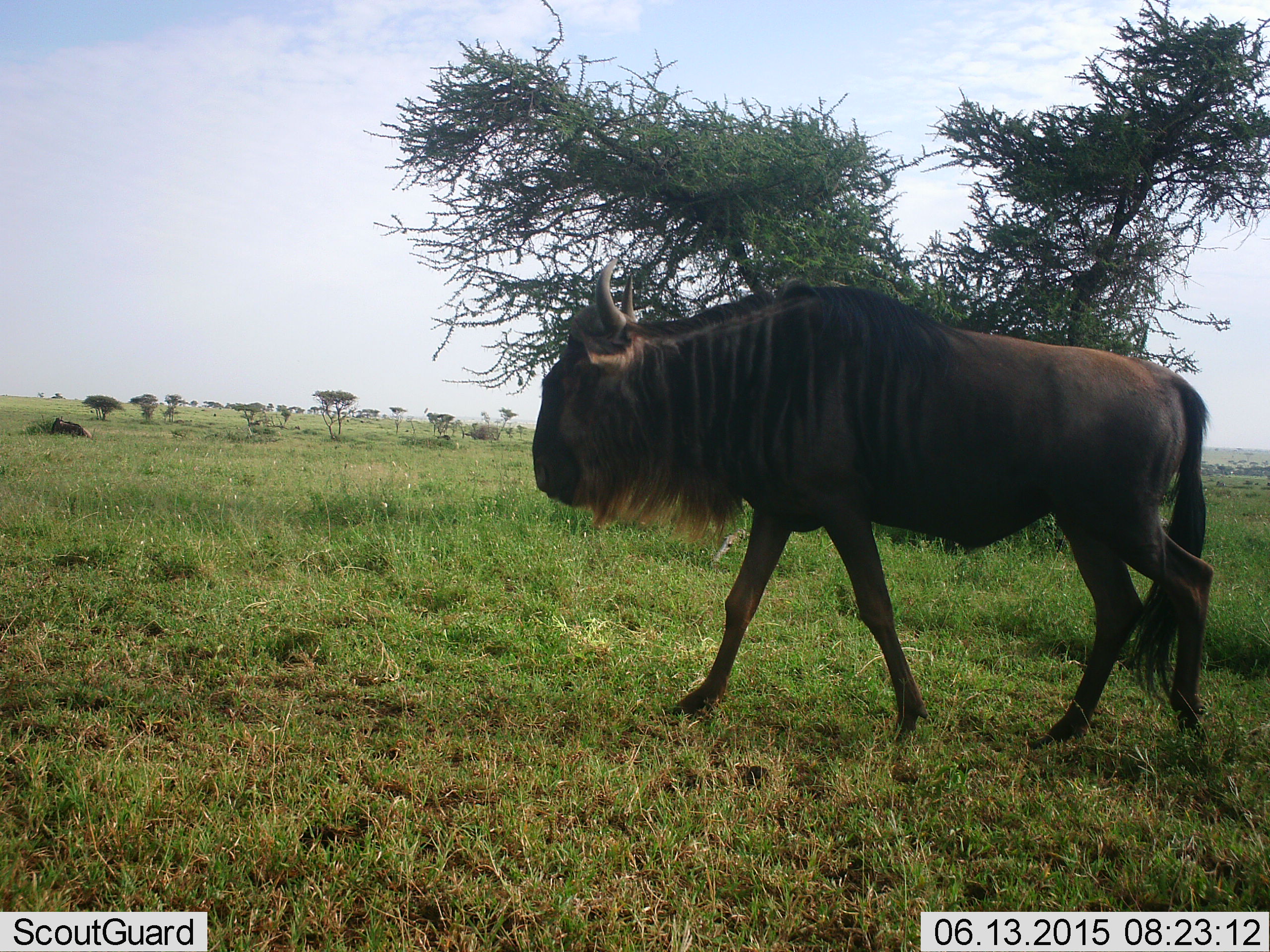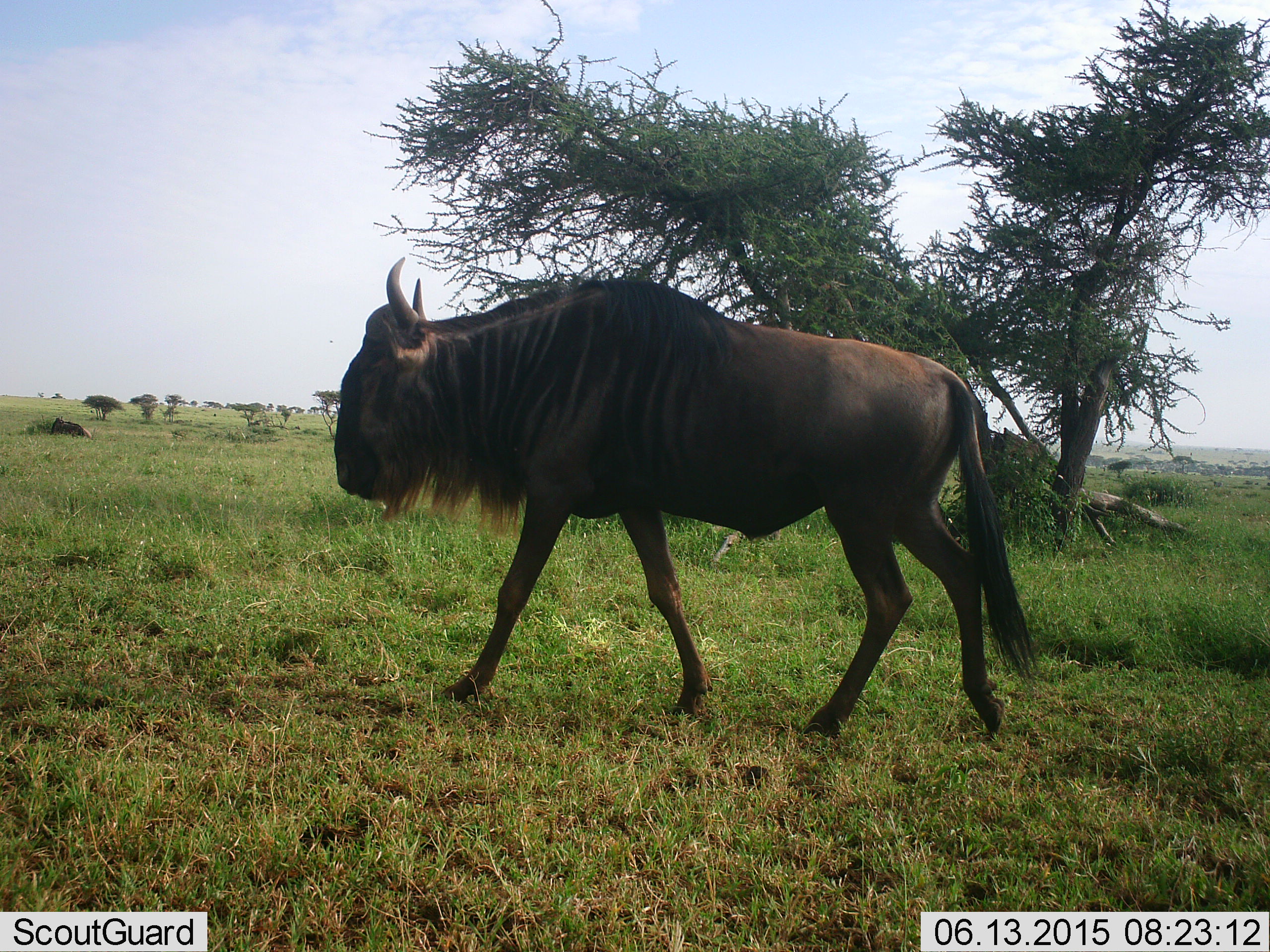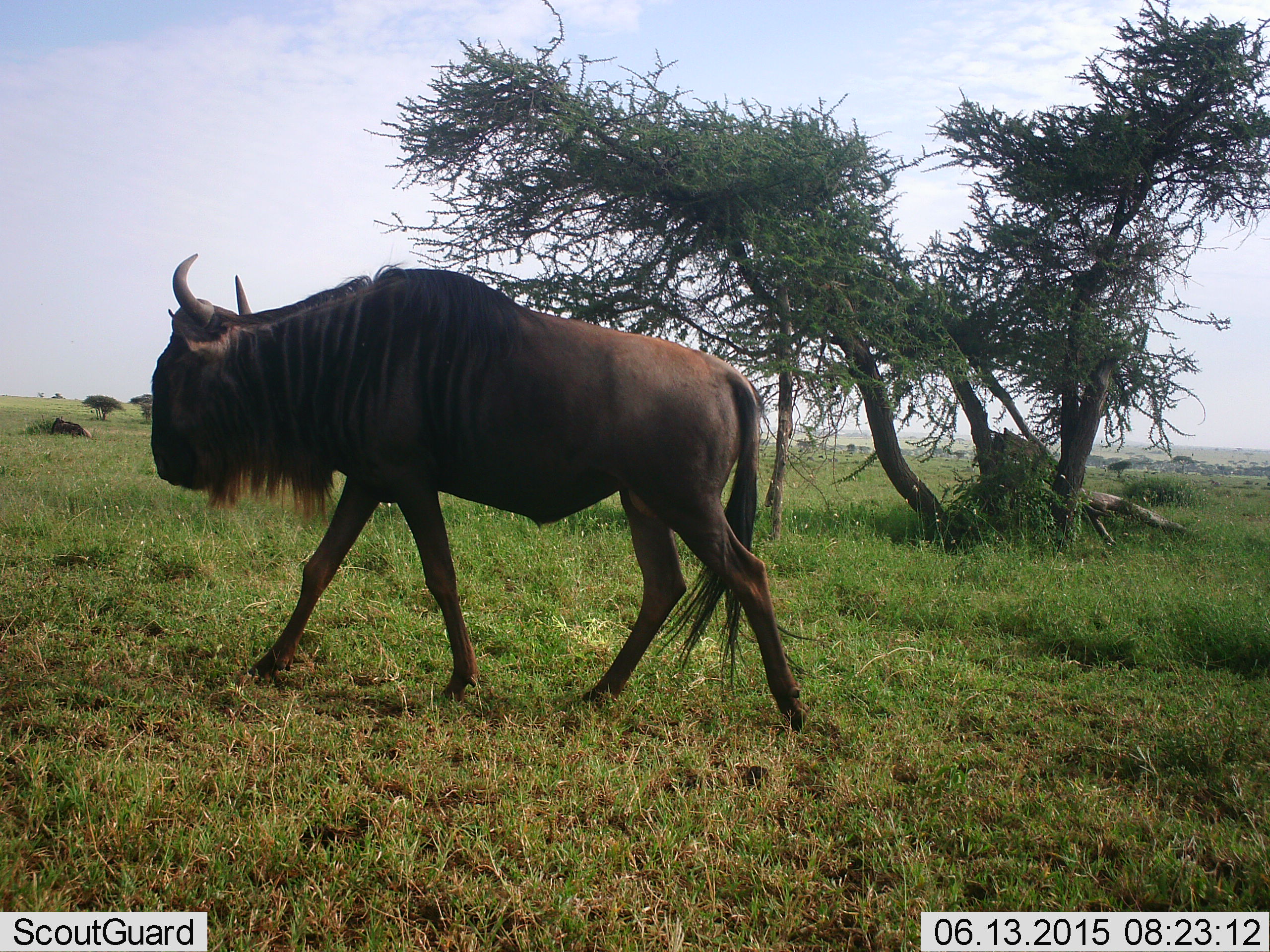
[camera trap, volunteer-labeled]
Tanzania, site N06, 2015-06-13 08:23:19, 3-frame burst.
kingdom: Animalia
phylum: Chordata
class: Mammalia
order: Artiodactyla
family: Bovidae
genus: Connochaetes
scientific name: Connochaetes taurinus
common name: blue wildebeest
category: wildebeest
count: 1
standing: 20%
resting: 0%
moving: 80%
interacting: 0%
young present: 0%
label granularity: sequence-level